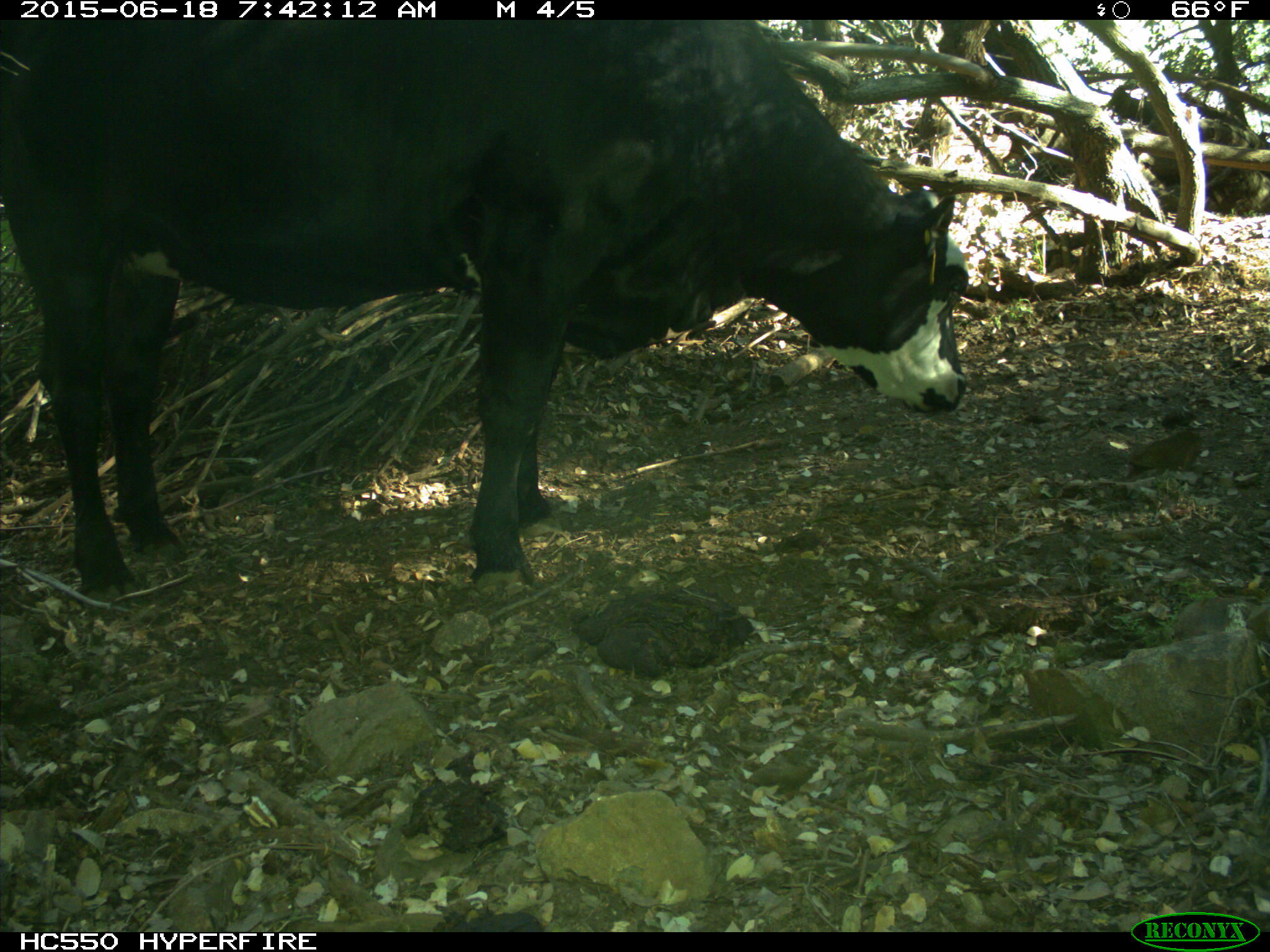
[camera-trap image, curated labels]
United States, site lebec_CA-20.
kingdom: Animalia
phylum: Chordata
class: Mammalia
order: Artiodactyla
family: Bovidae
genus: Bos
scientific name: Bos taurus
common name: domestic cow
Bos taurus (domestic cow).